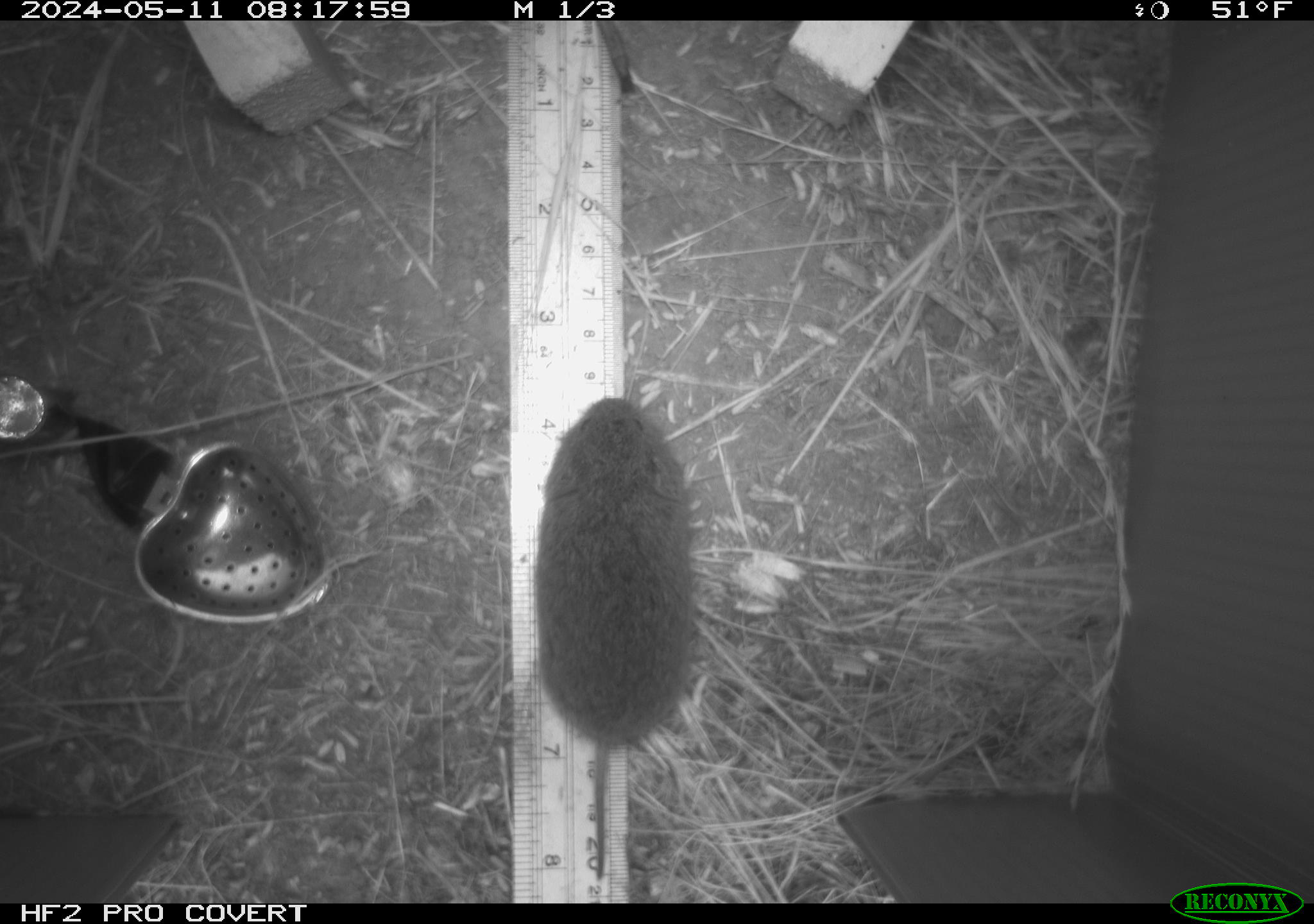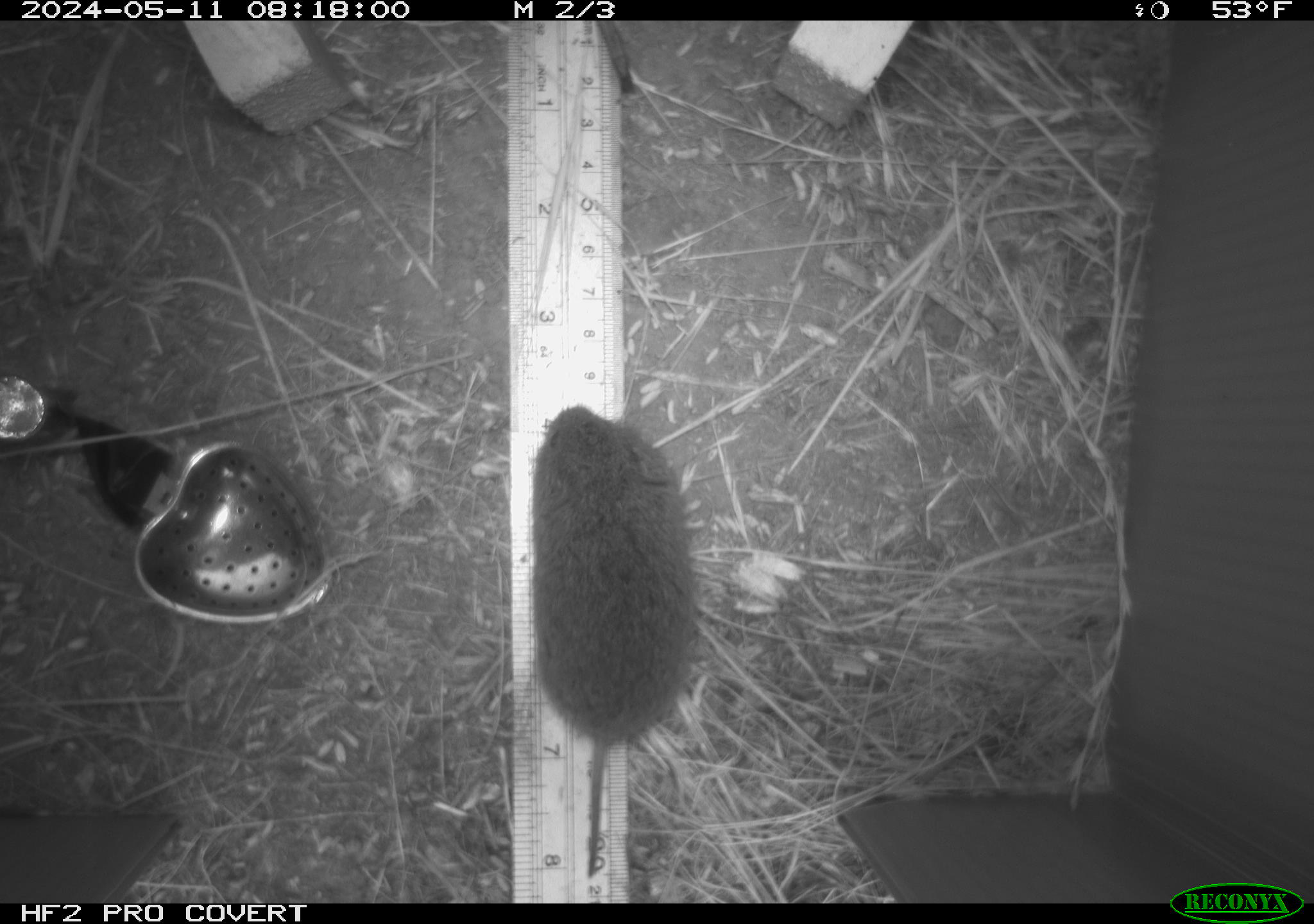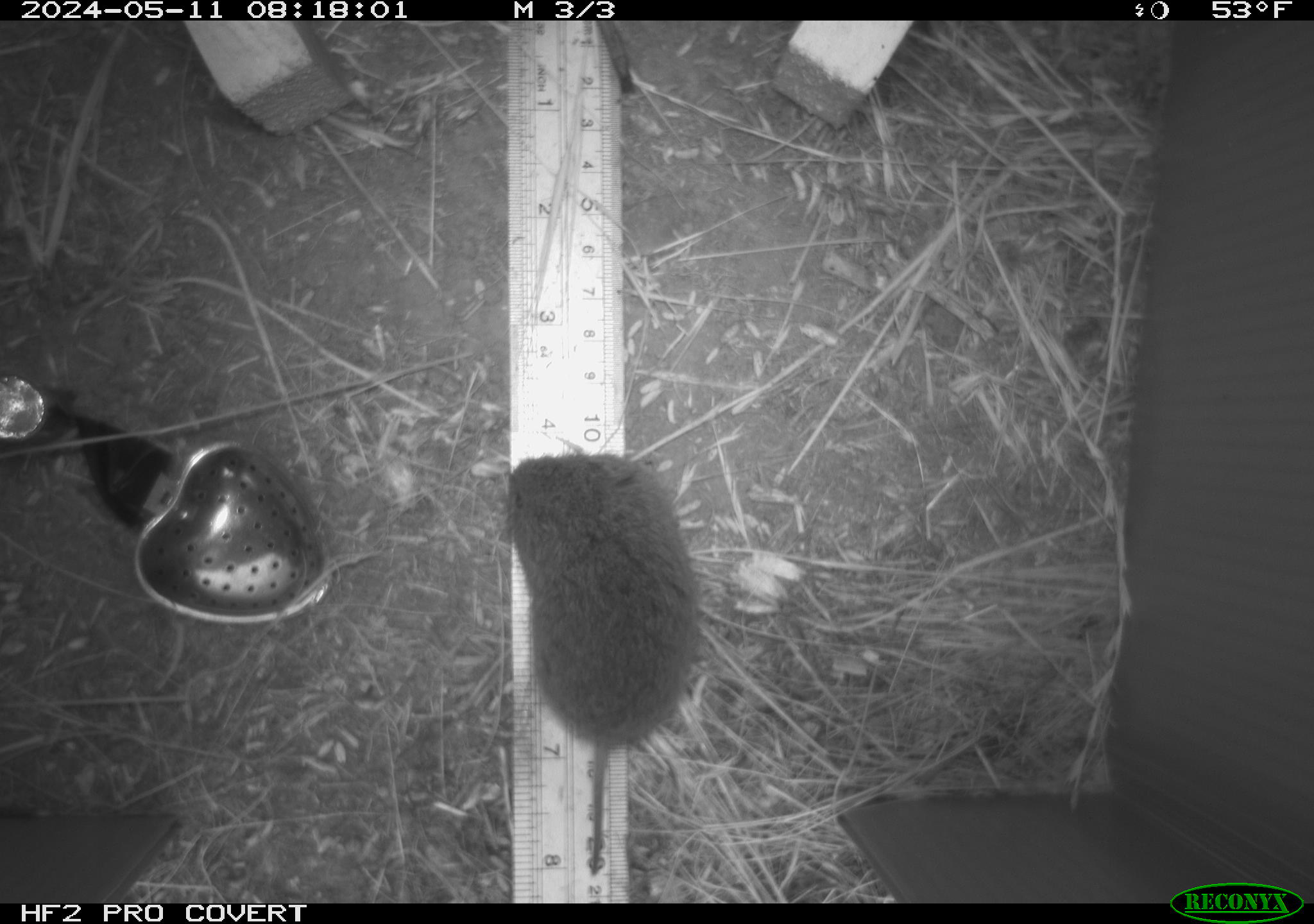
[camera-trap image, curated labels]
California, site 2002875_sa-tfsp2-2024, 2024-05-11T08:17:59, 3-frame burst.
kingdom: Animalia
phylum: Chordata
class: Mammalia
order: Rodentia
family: Cricetidae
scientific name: Arvicolinae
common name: voles, lemmings, and muskrats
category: arvicolinae subfamily